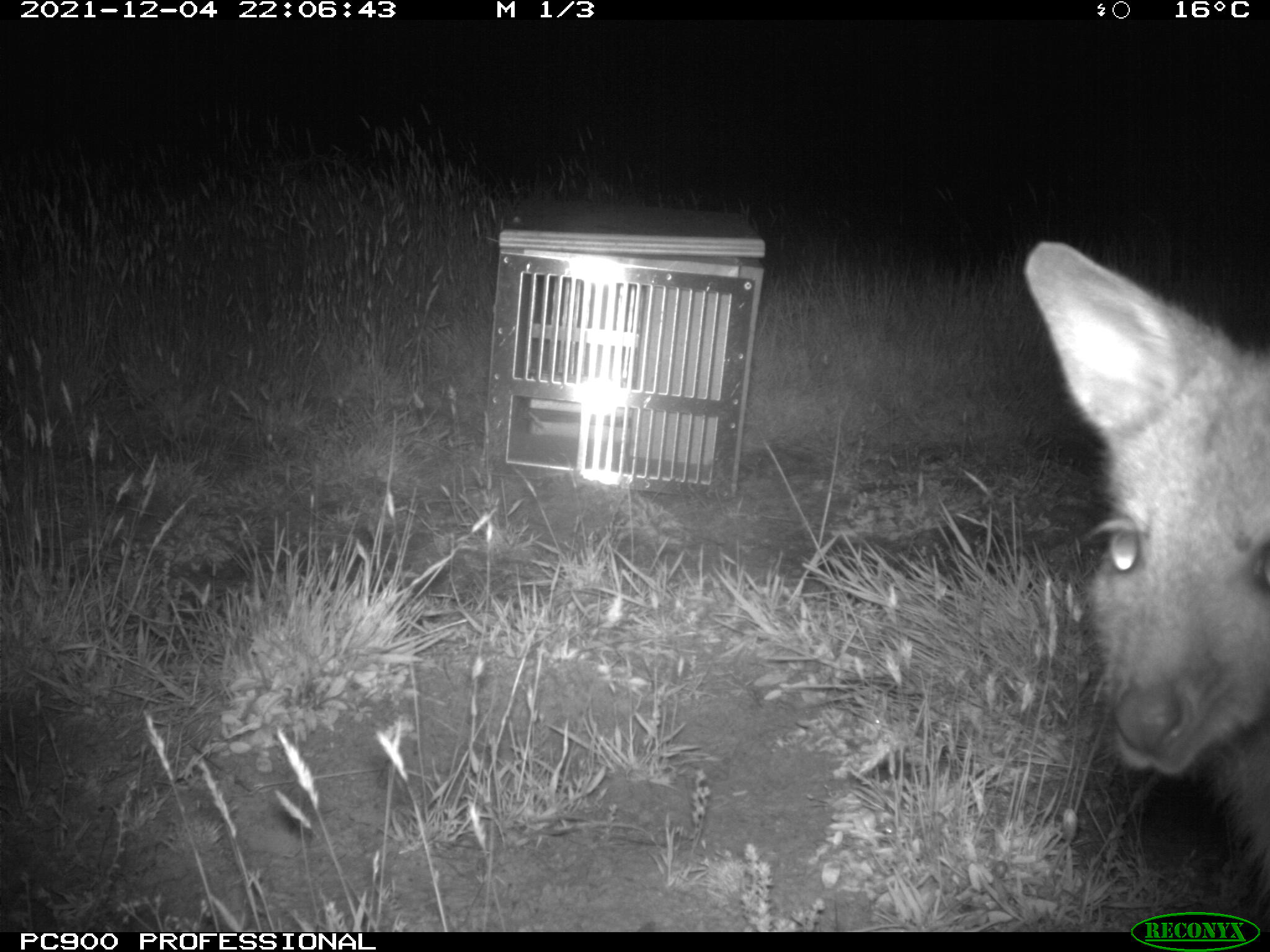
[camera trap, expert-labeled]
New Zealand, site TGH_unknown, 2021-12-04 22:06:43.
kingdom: Animalia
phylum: Chordata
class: Mammalia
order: Diprotodontia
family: Macropodidae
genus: Notamacropus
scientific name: Notamacropus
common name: wallaby